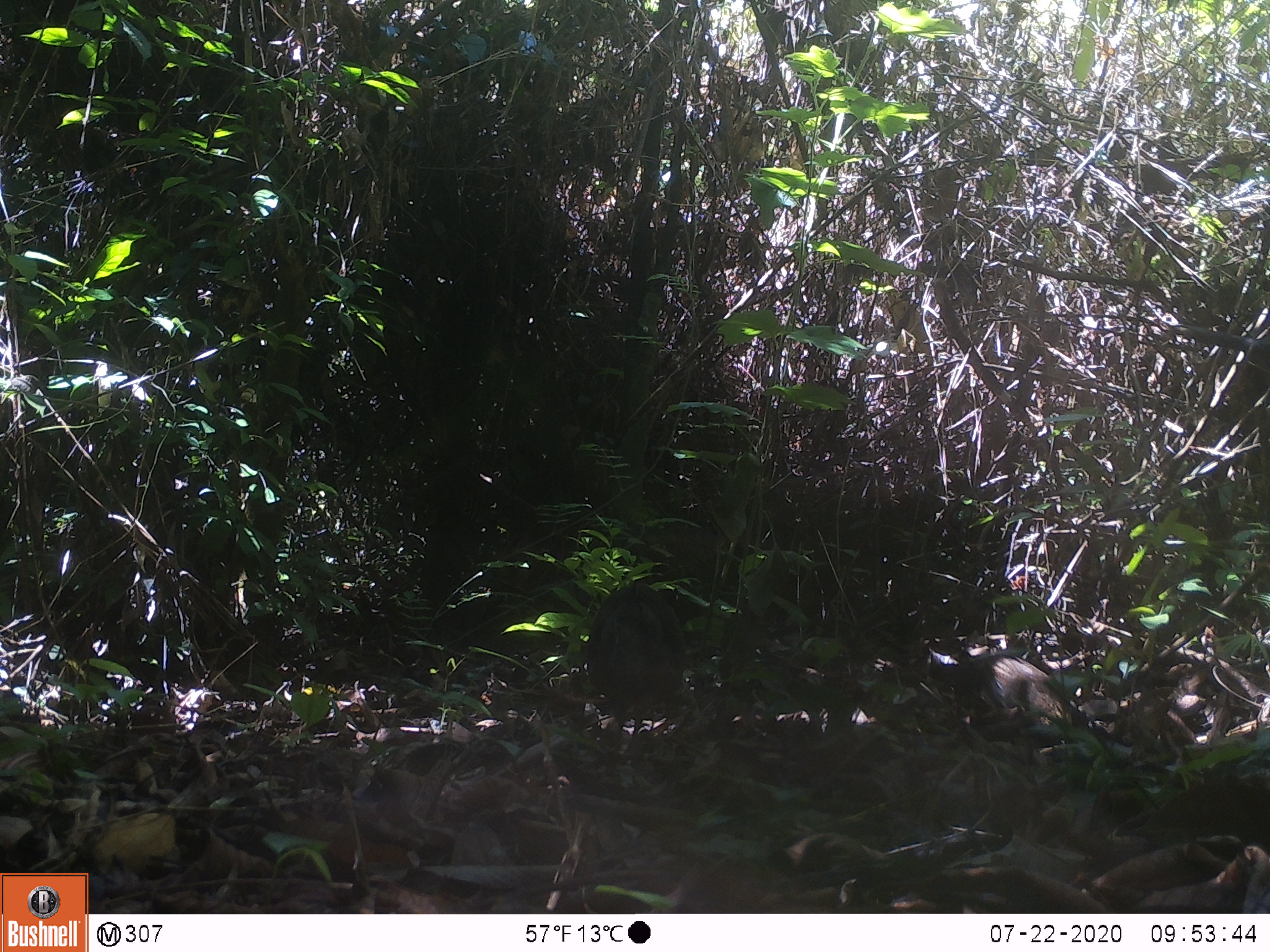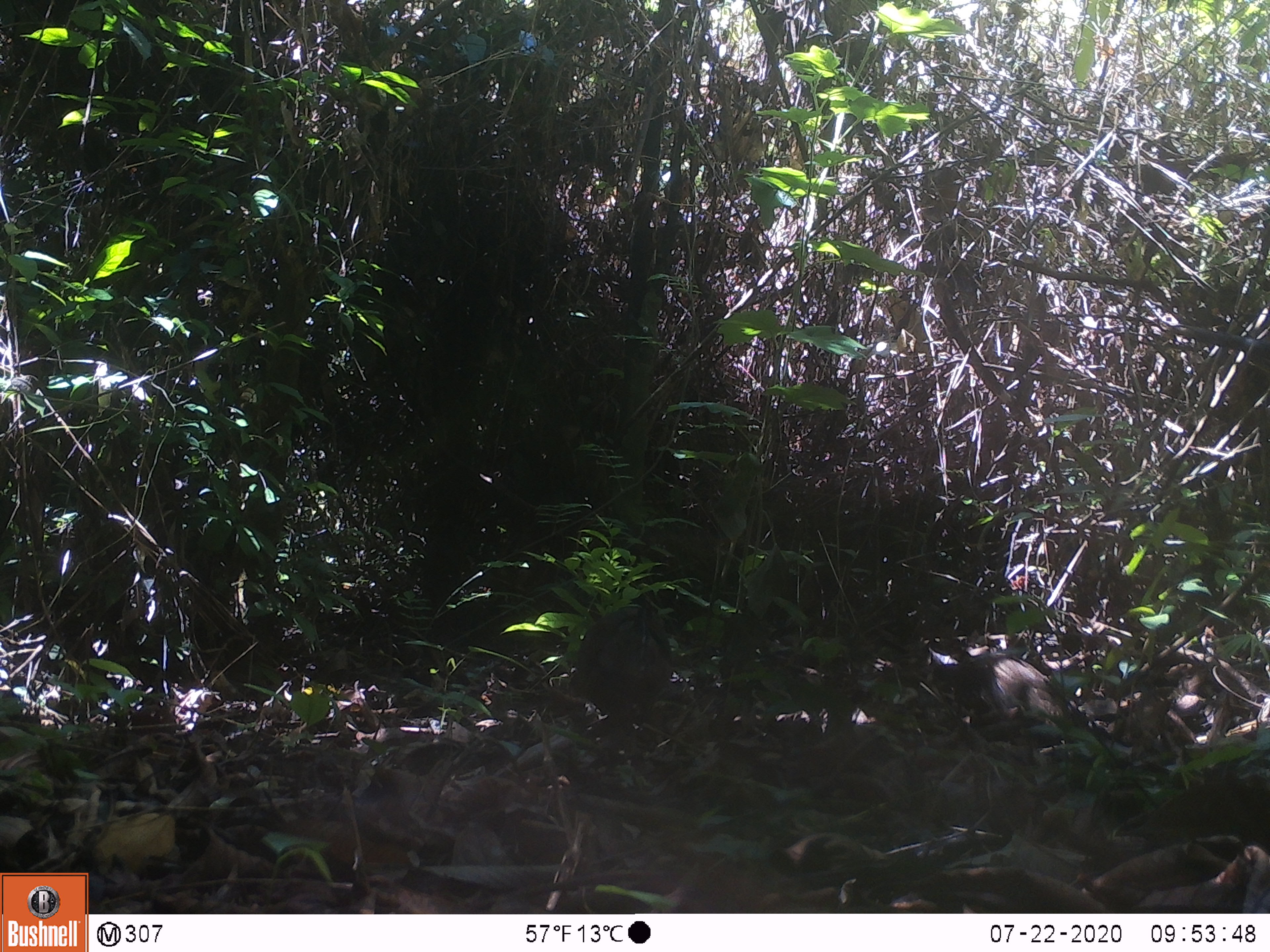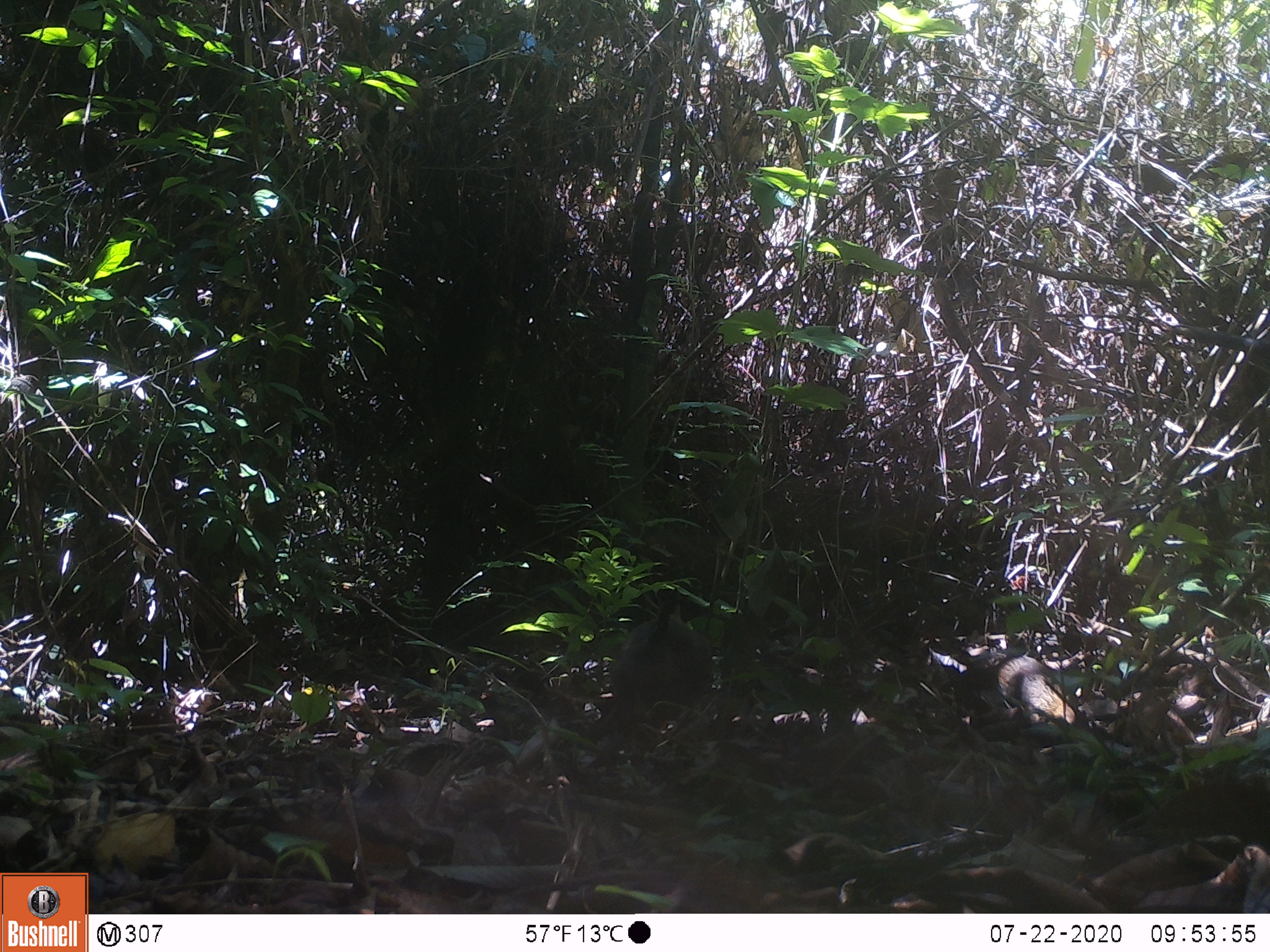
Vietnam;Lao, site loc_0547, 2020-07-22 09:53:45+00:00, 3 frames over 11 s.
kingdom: Animalia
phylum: Chordata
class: Aves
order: Galliformes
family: Phasianidae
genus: Gallus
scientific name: Gallus gallus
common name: red junglefowl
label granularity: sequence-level